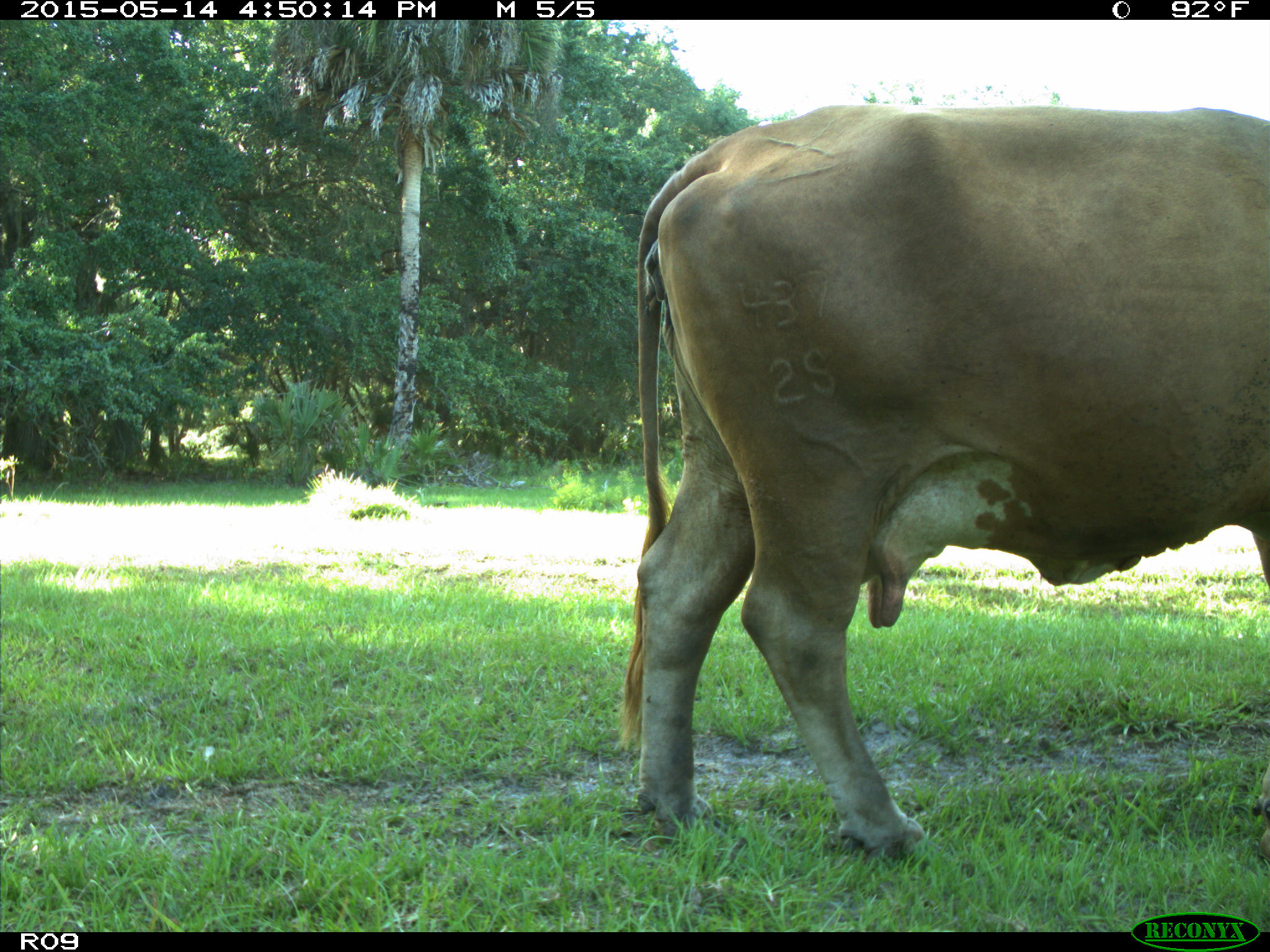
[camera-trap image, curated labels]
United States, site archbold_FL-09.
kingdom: Animalia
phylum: Chordata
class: Mammalia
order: Artiodactyla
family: Bovidae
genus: Bos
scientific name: Bos taurus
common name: domestic cow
Bos taurus (domestic cow).